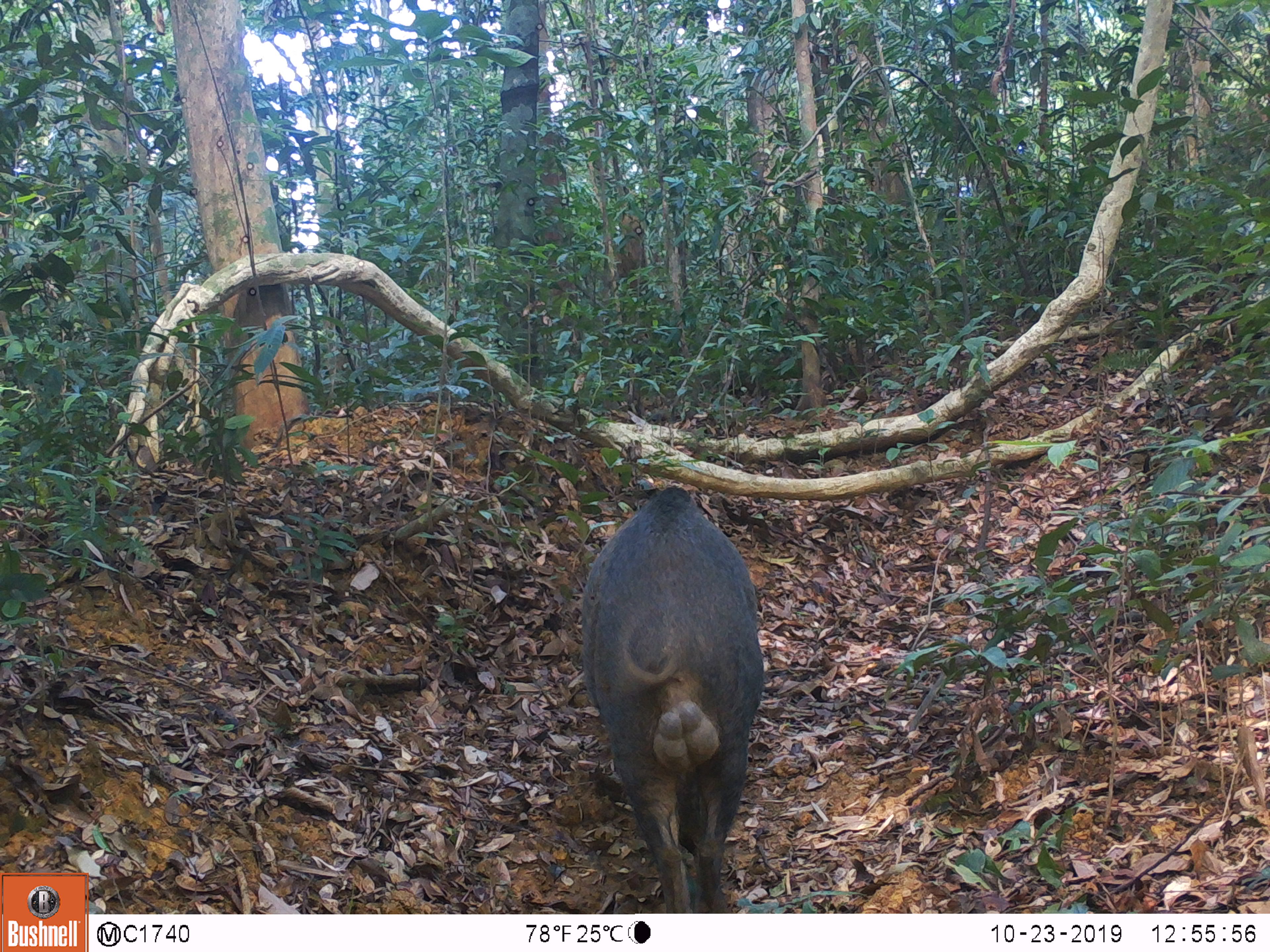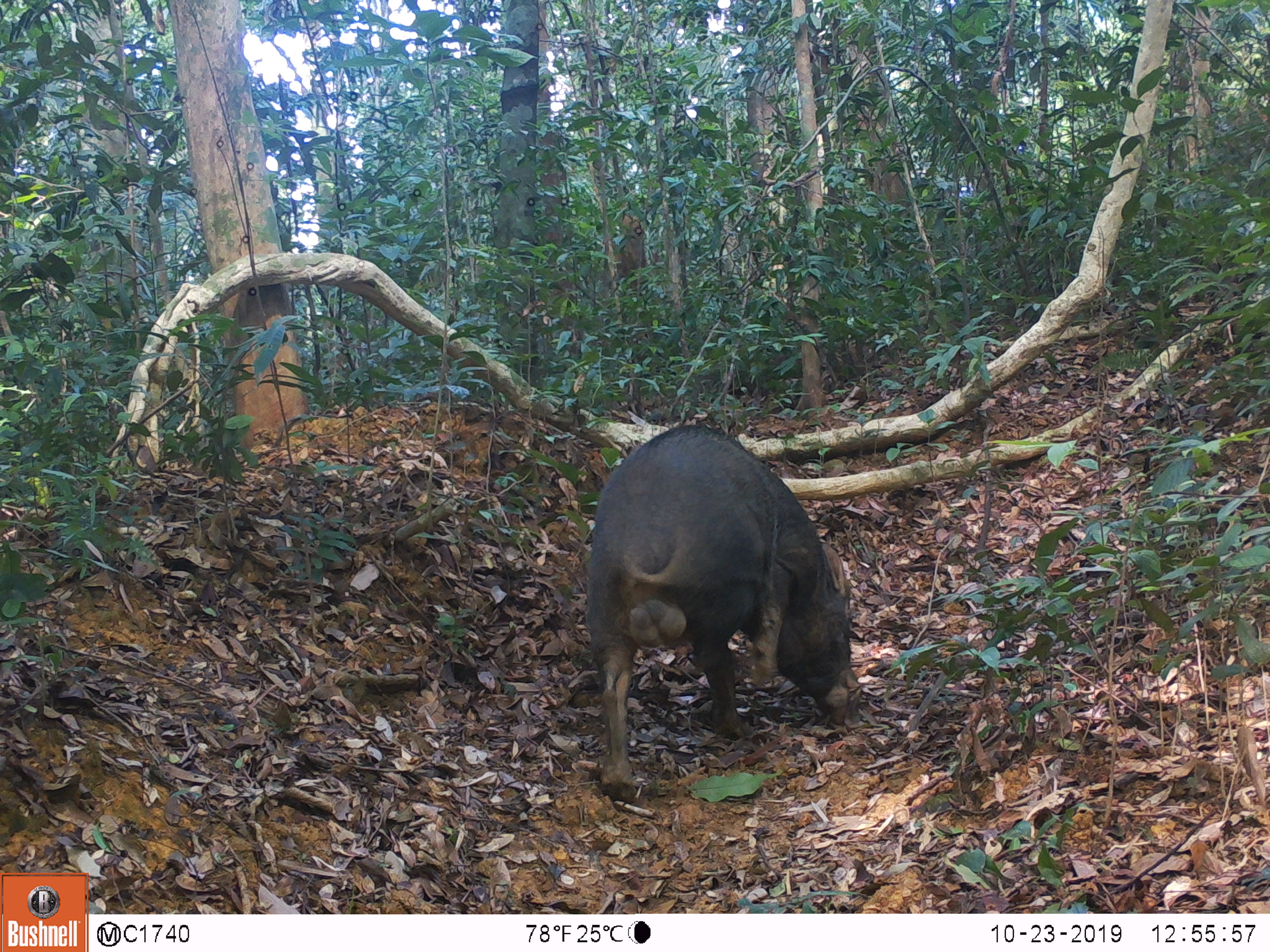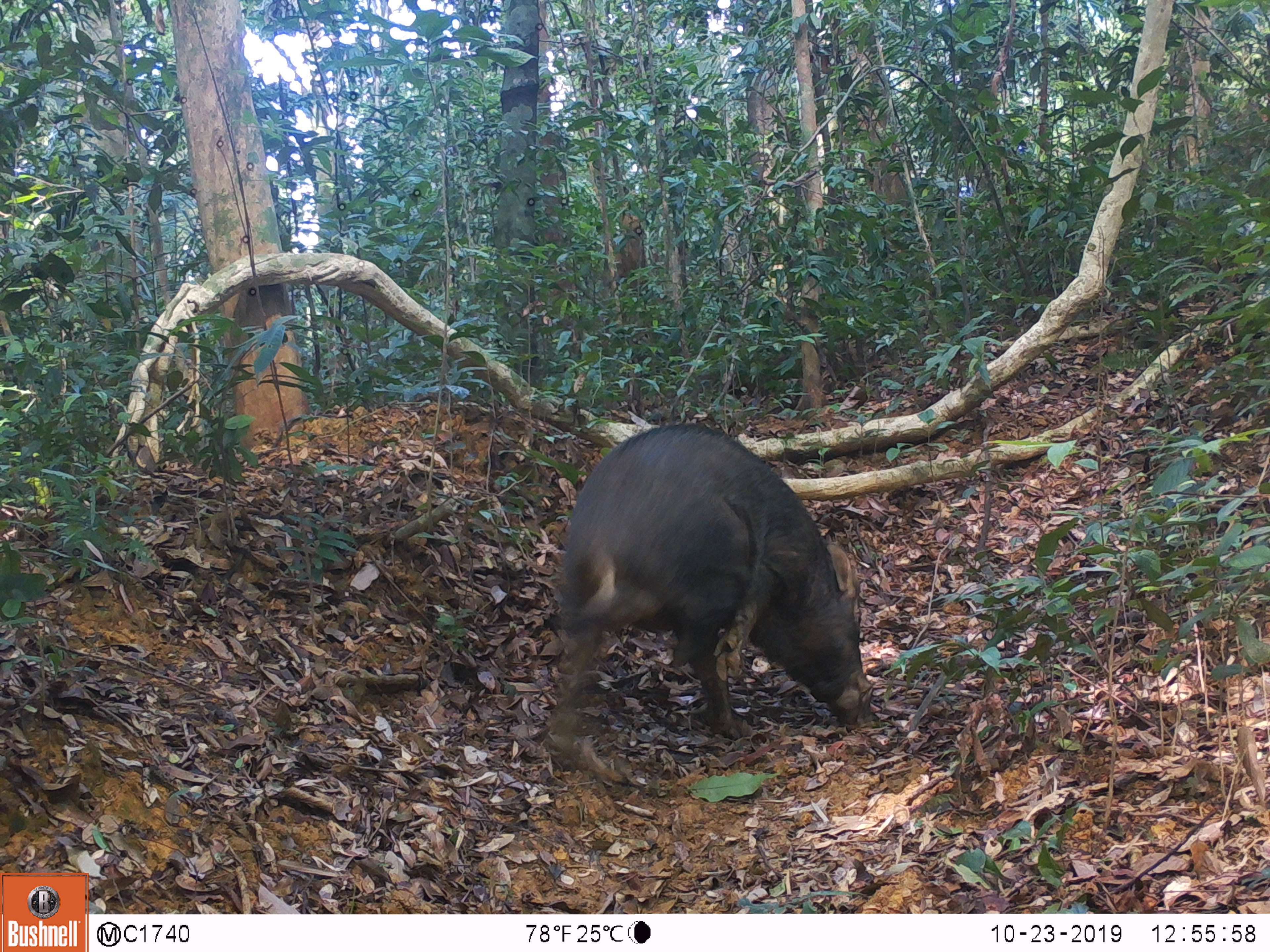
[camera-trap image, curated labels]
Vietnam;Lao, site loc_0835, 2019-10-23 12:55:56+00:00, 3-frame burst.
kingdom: Animalia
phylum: Chordata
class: Mammalia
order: Artiodactyla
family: Suidae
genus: Sus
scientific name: Sus scrofa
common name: eurasian wild pig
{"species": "eurasian wild pig (Sus scrofa)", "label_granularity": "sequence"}